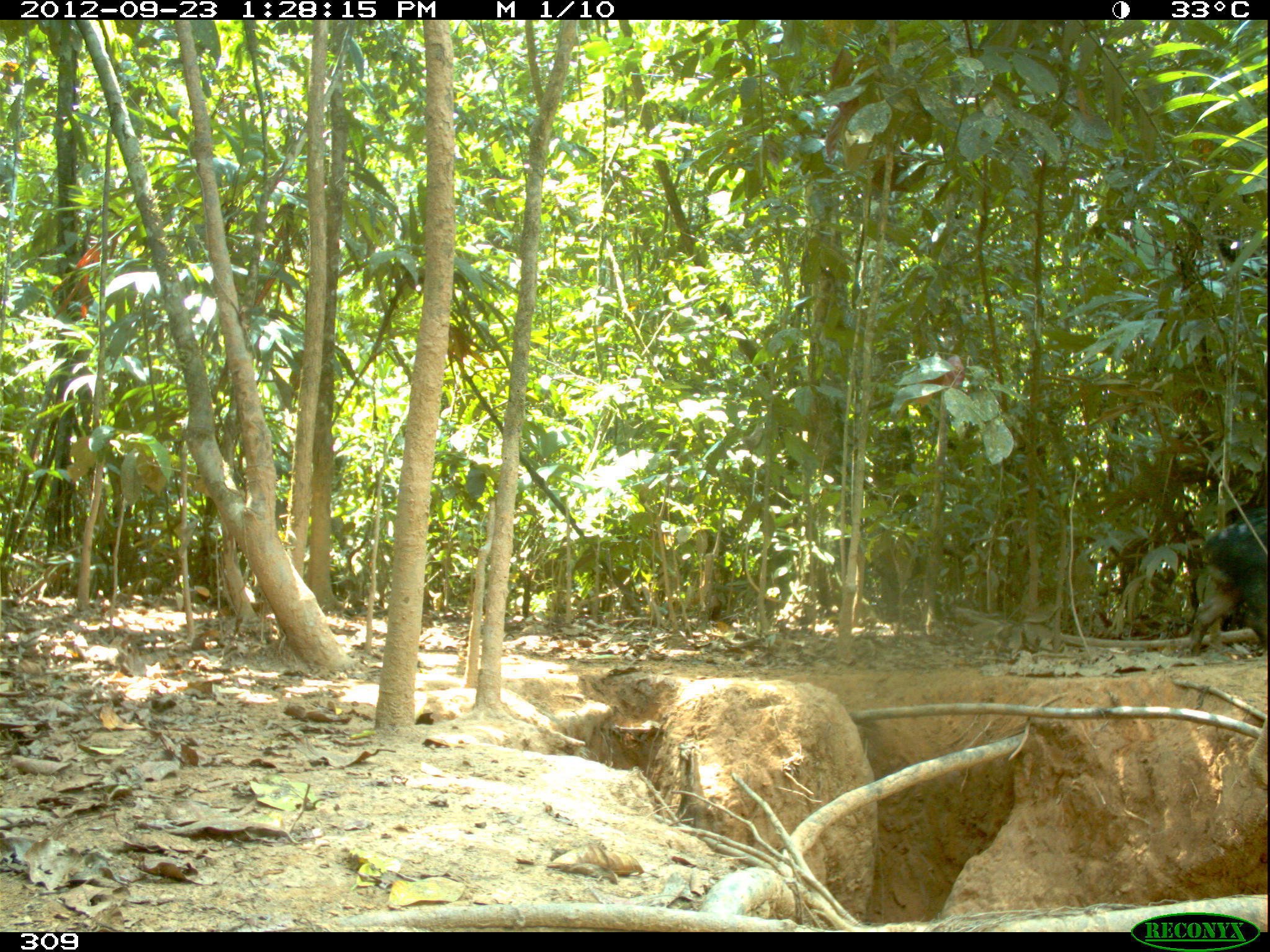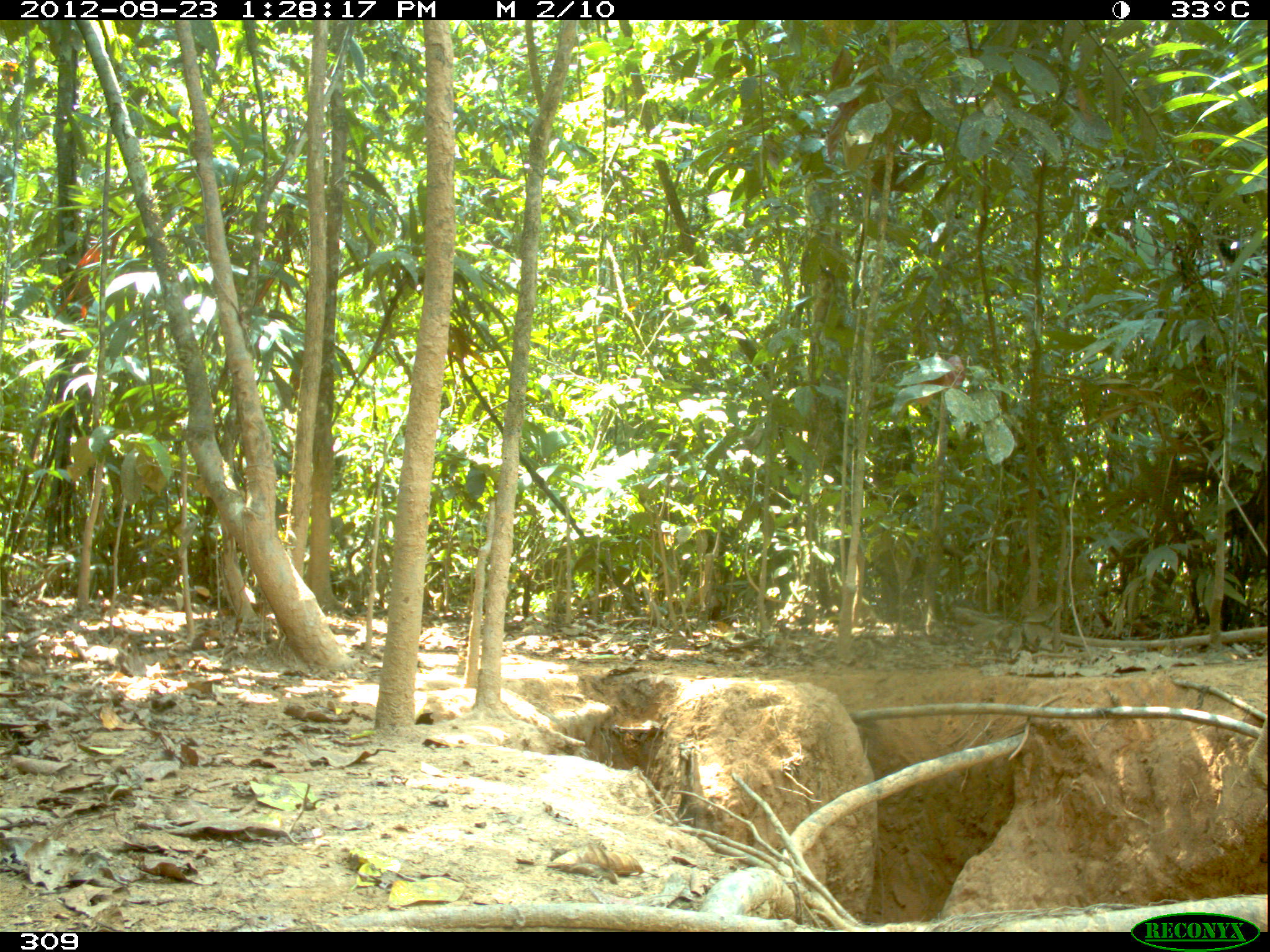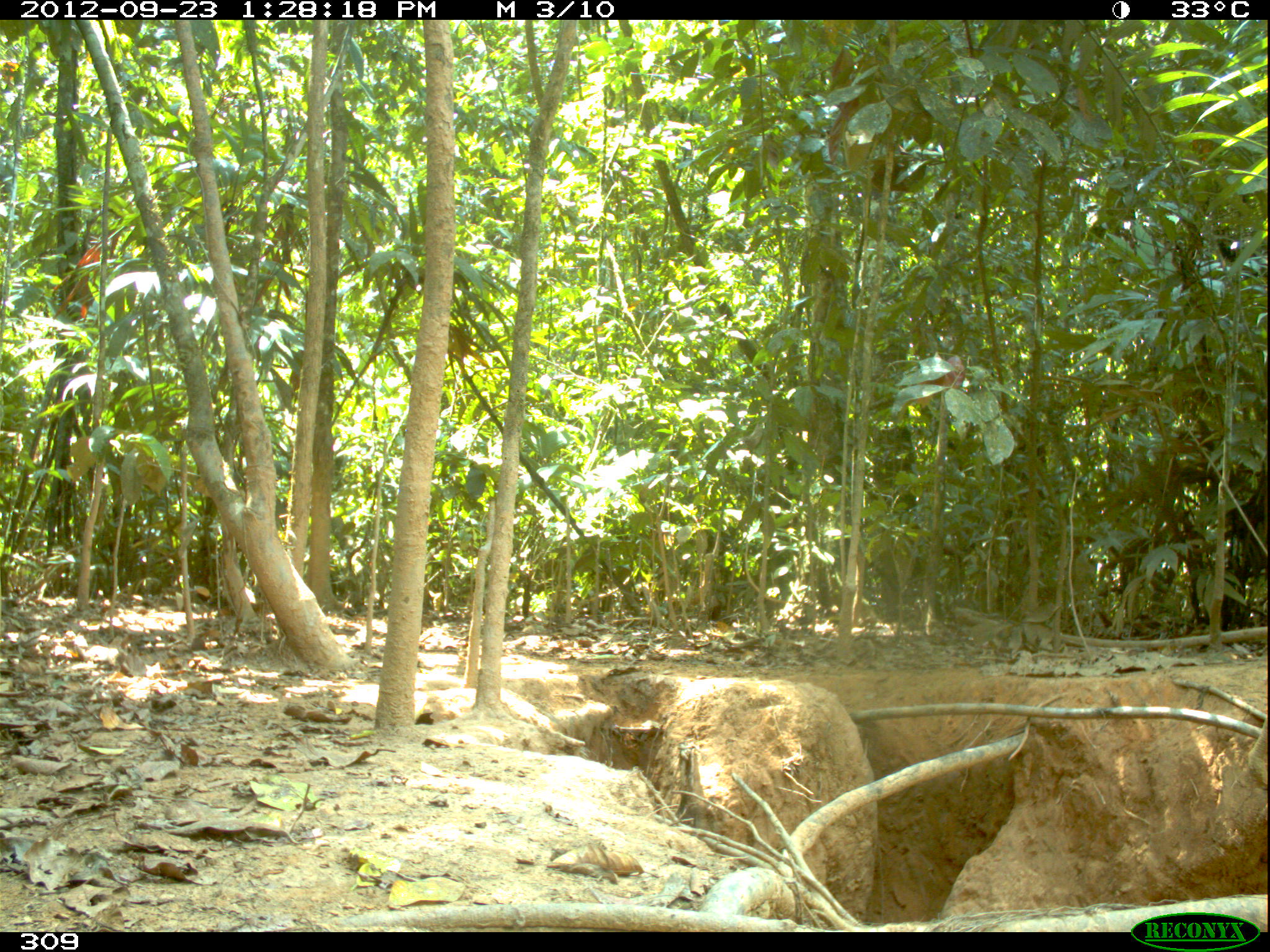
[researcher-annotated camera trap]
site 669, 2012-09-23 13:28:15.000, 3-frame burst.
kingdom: Animalia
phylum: Chordata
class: Mammalia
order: Artiodactyla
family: Tayassuidae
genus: Tayassu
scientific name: Tayassu pecari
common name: white-lipped peccary